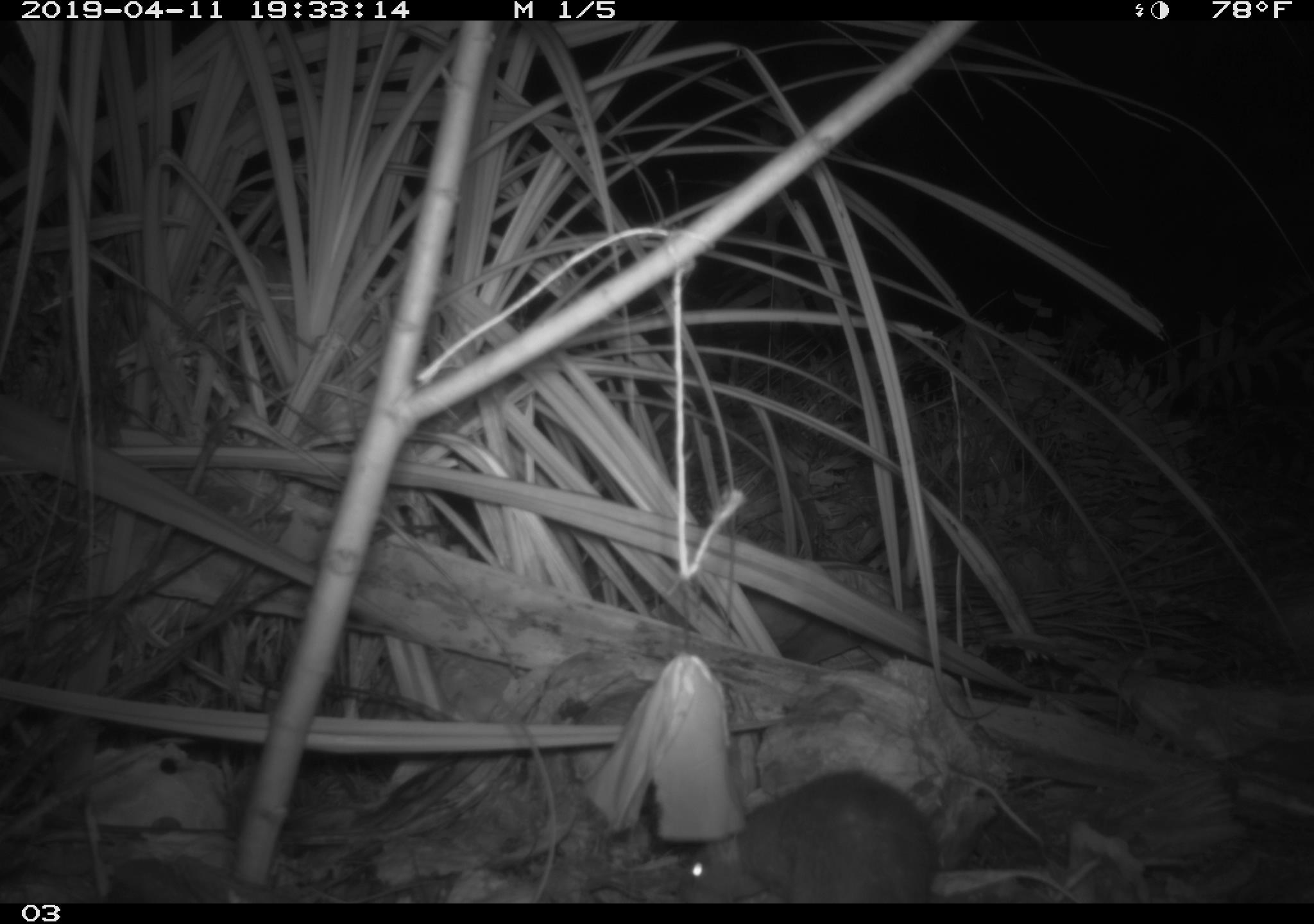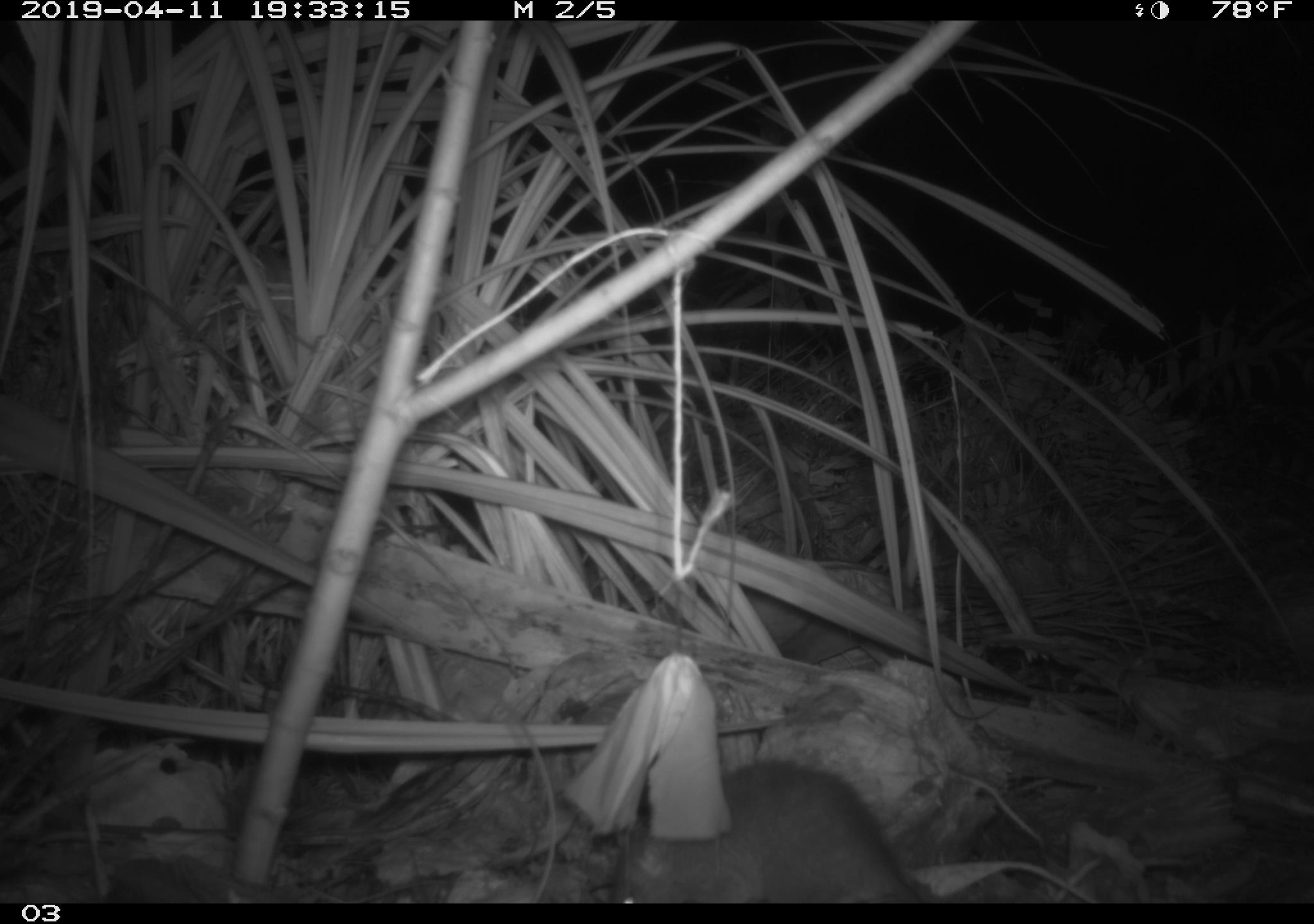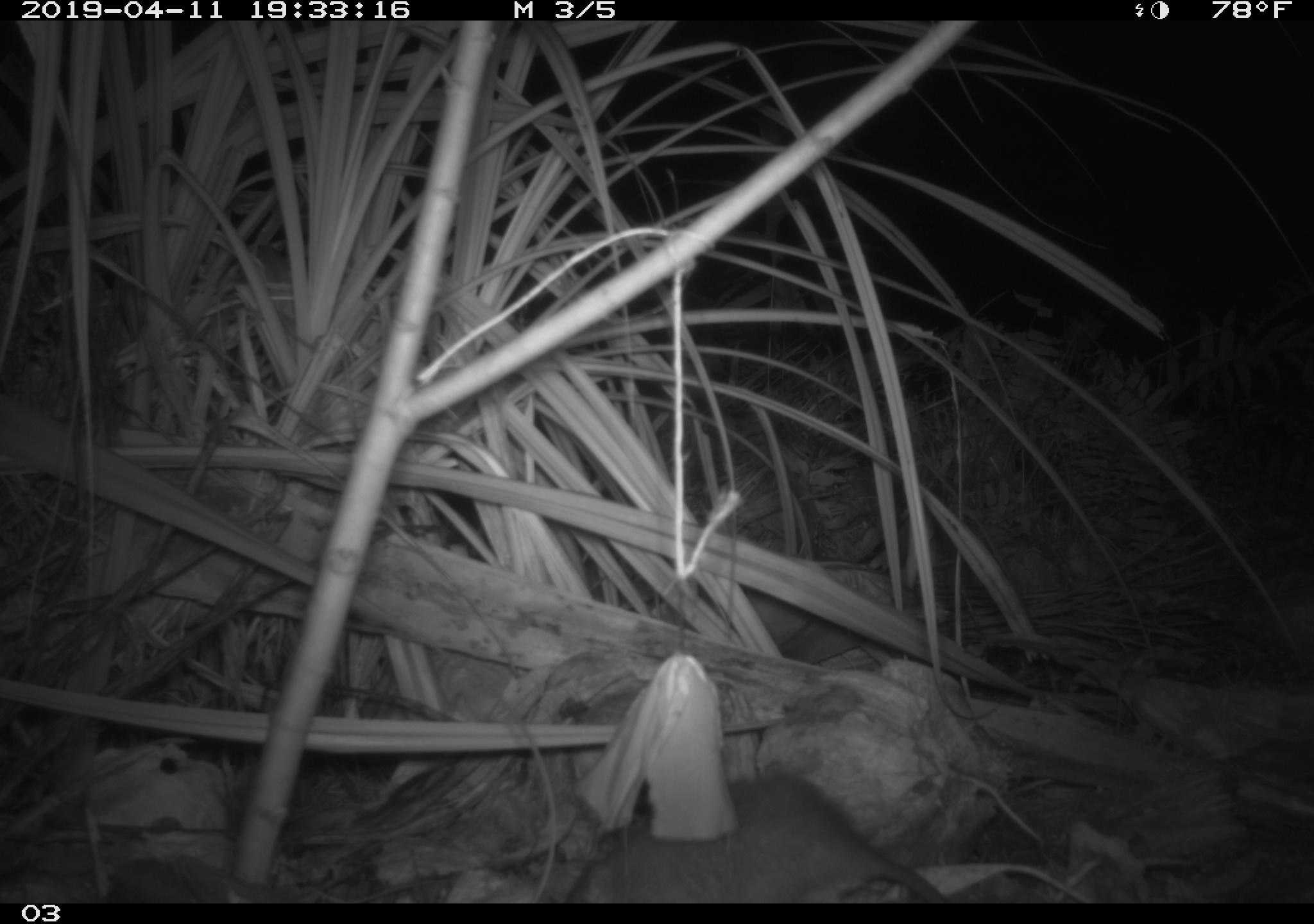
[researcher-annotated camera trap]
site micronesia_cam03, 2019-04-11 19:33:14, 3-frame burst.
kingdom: Animalia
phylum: Chordata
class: Mammalia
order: Rodentia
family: Muridae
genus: Rattus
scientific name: Rattus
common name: rat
Rat (Rattus).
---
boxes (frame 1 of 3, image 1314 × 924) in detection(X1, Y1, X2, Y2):
rat: detection(631, 762, 934, 903)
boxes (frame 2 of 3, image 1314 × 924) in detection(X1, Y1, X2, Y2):
rat: detection(586, 674, 927, 903)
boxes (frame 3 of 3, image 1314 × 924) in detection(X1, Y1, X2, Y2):
rat: detection(562, 768, 964, 902)